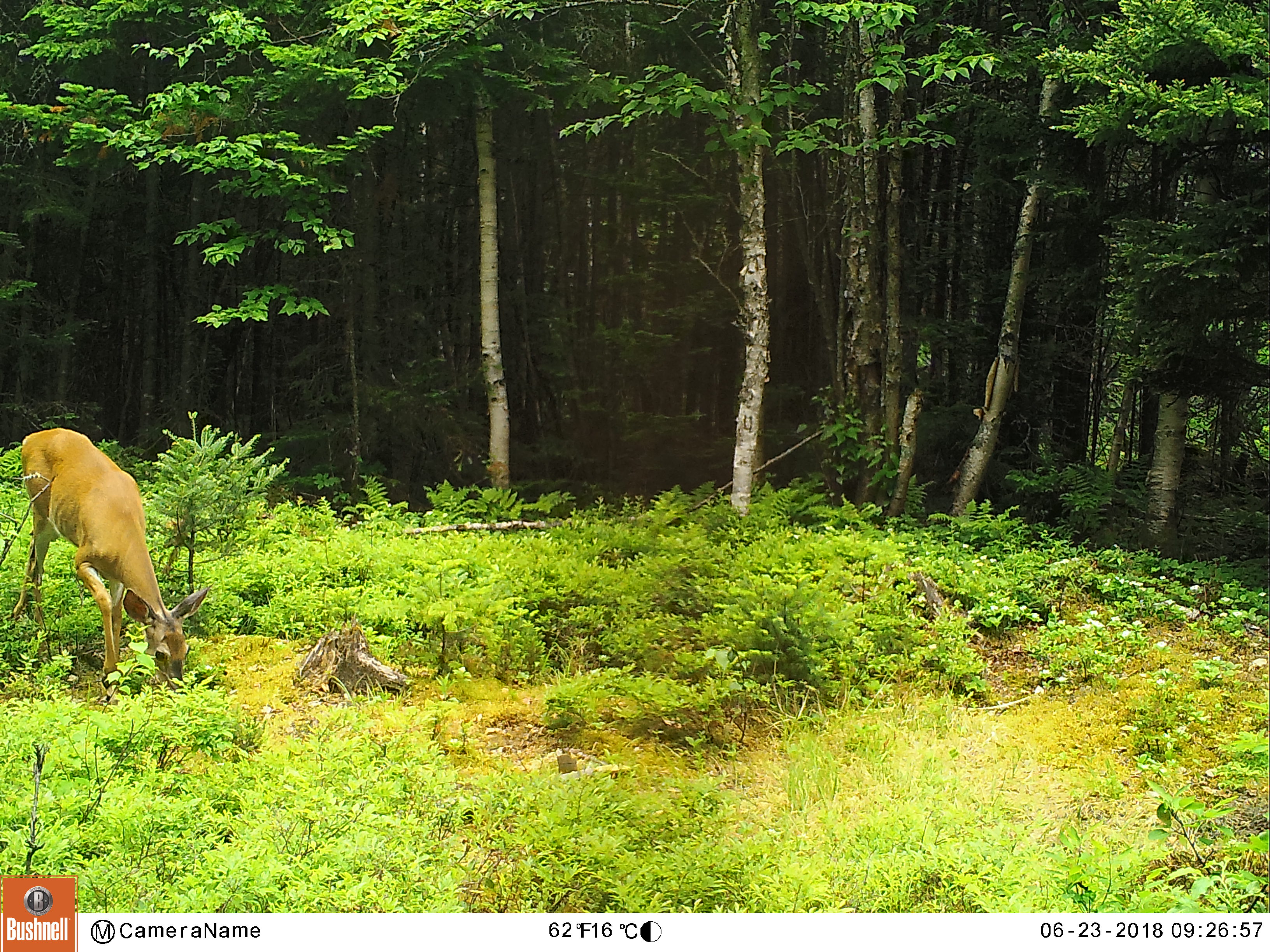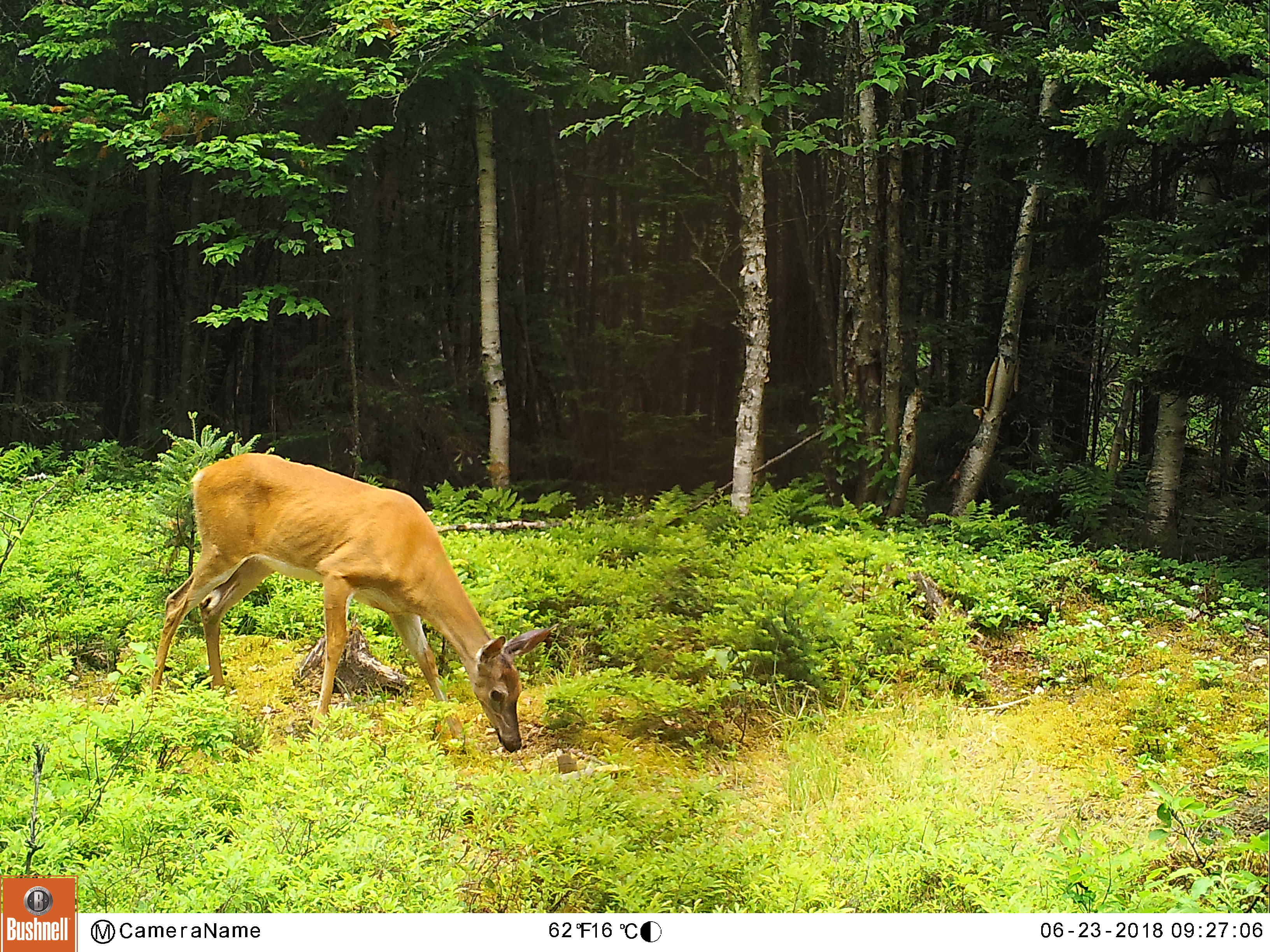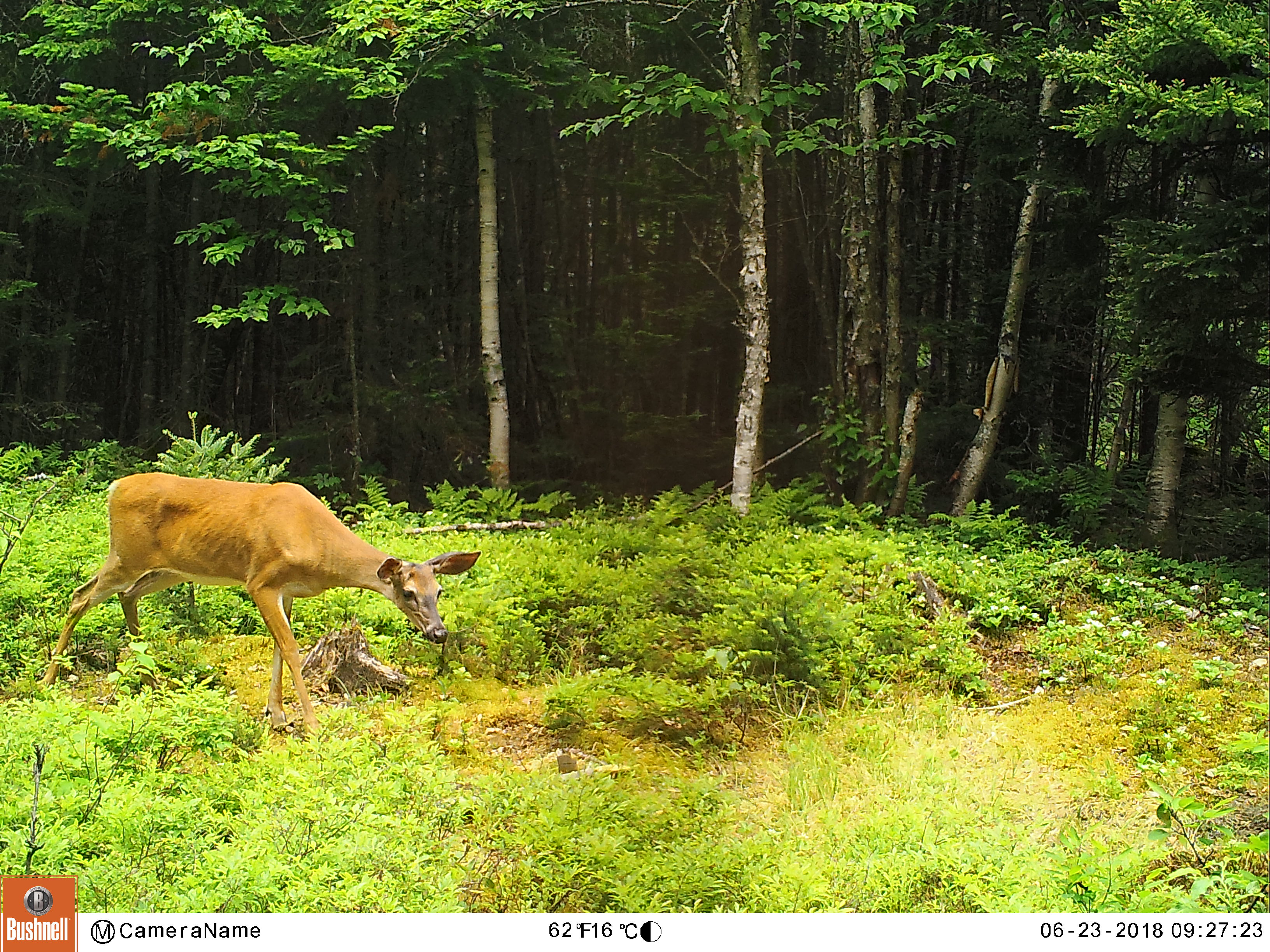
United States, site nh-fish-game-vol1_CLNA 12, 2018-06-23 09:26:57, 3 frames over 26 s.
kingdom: Animalia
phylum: Chordata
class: Mammalia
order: Artiodactyla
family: Cervidae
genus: Odocoileus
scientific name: Odocoileus virginianus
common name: white-tailed deer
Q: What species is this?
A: White-tailed deer (Odocoileus virginianus).